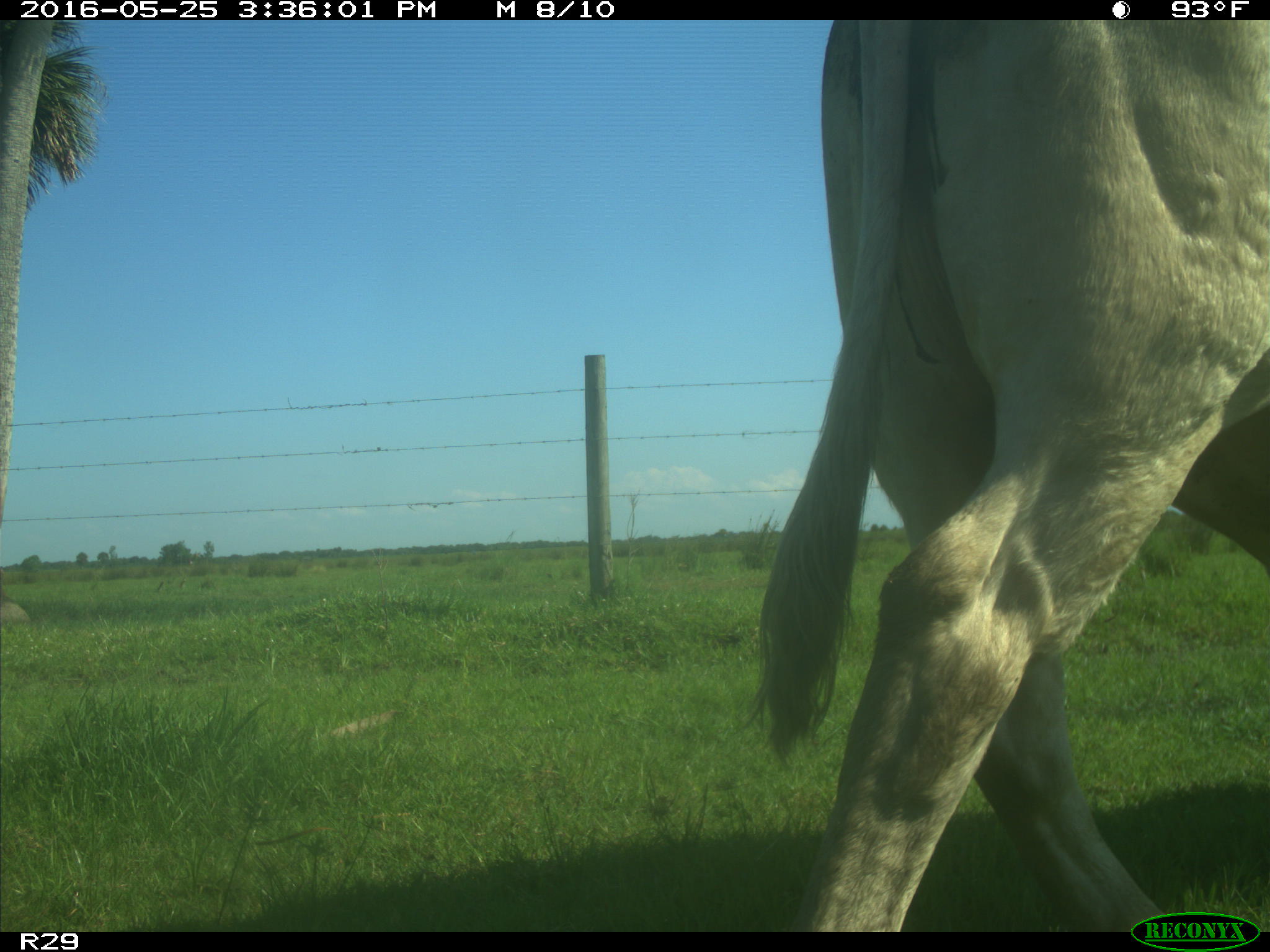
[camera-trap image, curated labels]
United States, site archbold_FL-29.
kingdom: Animalia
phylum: Chordata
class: Mammalia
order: Artiodactyla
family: Bovidae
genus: Bos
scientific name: Bos taurus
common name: domestic cow